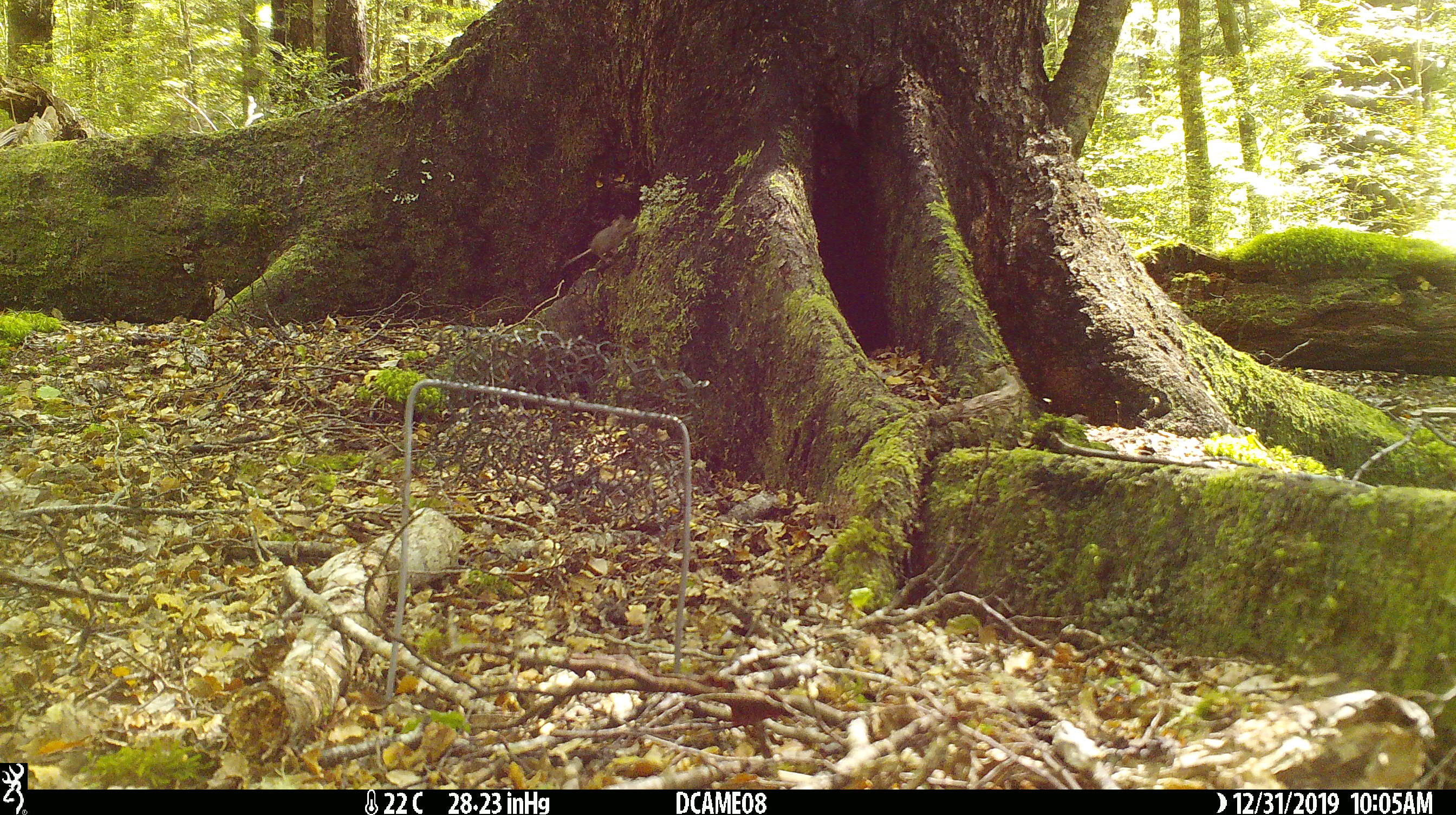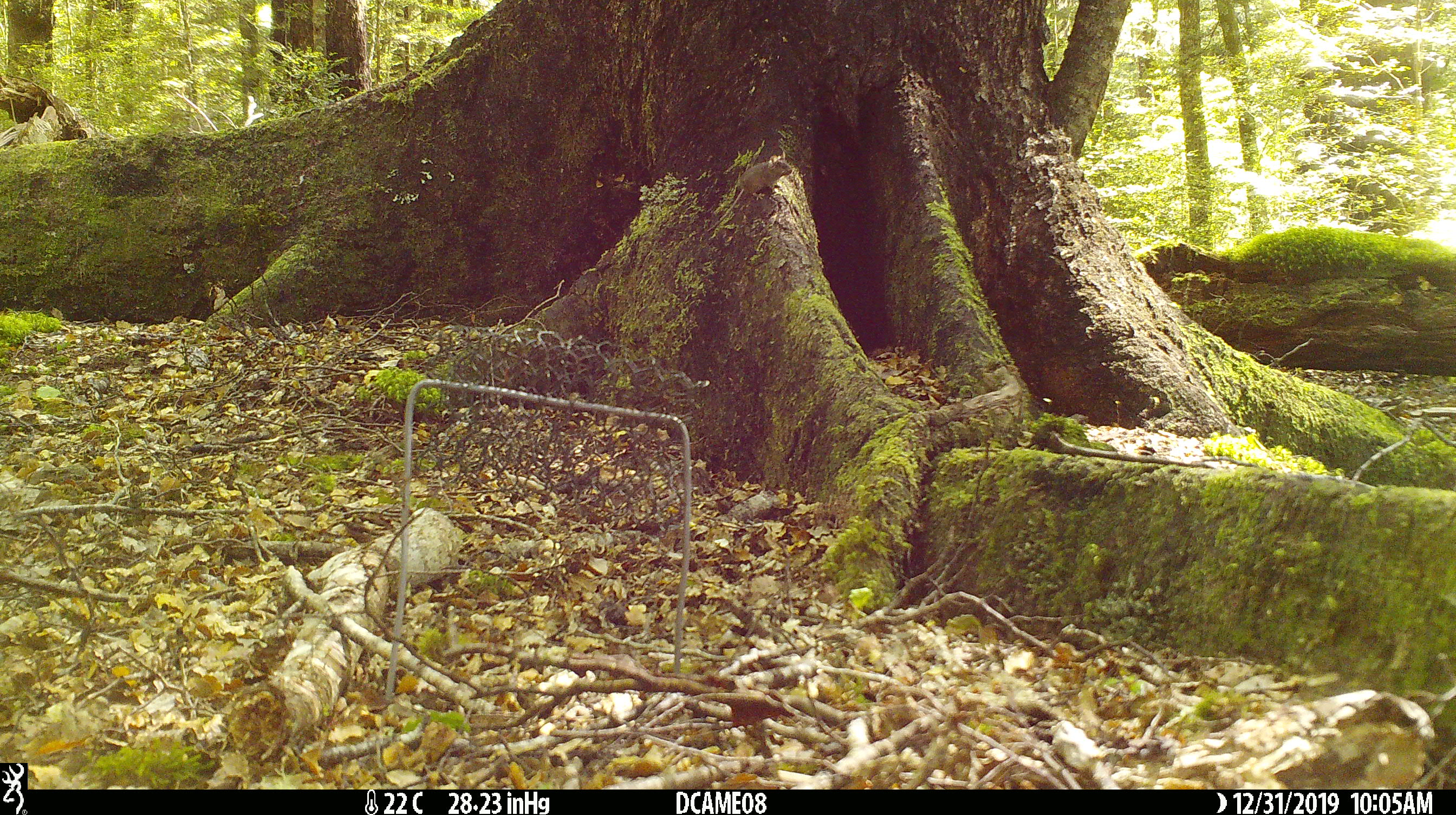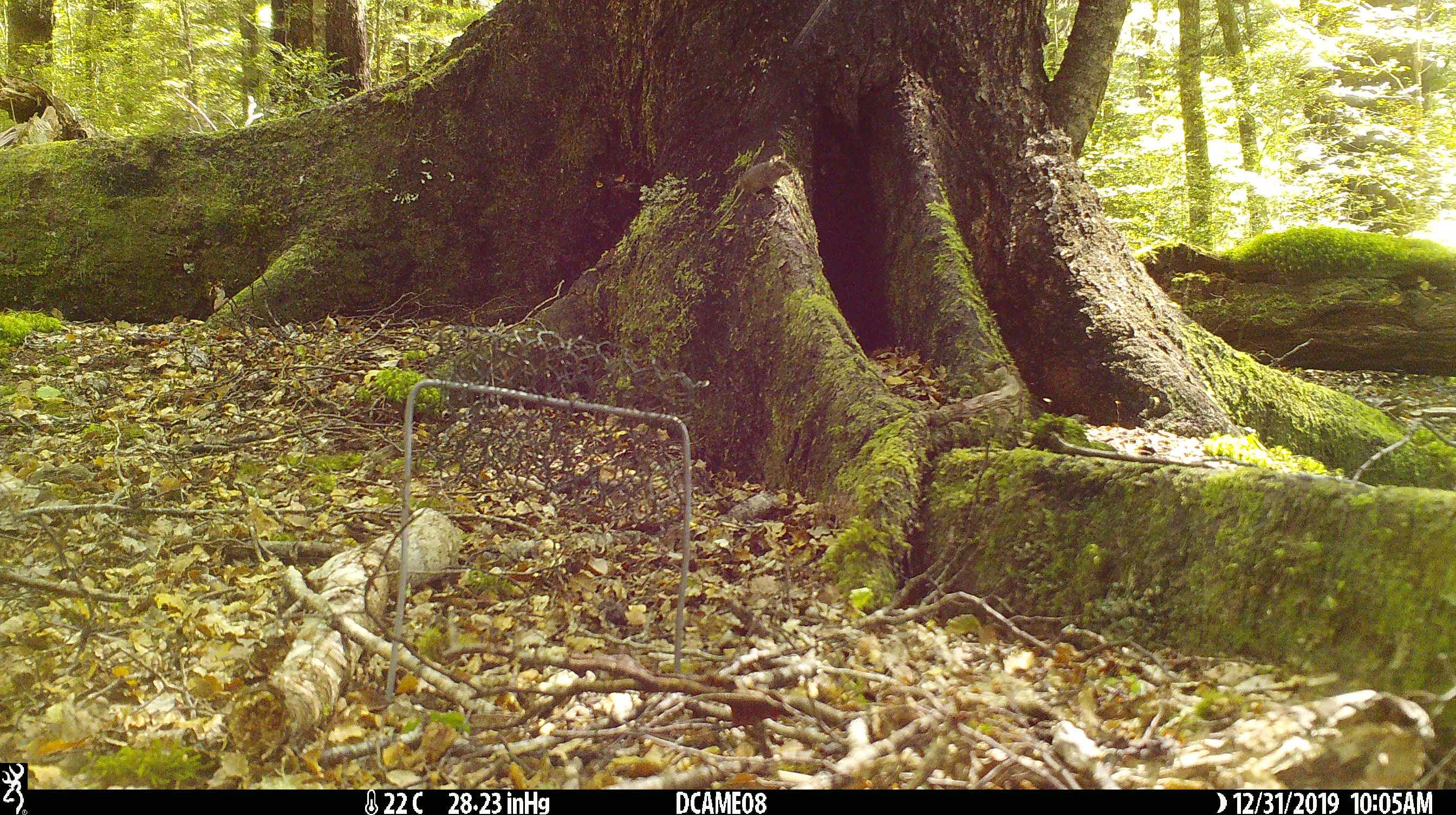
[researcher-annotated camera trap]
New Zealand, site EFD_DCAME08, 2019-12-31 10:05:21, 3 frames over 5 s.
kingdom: Animalia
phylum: Chordata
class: Mammalia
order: Rodentia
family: Muridae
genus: Mus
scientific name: Mus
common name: mouse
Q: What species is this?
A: Mouse (Mus).